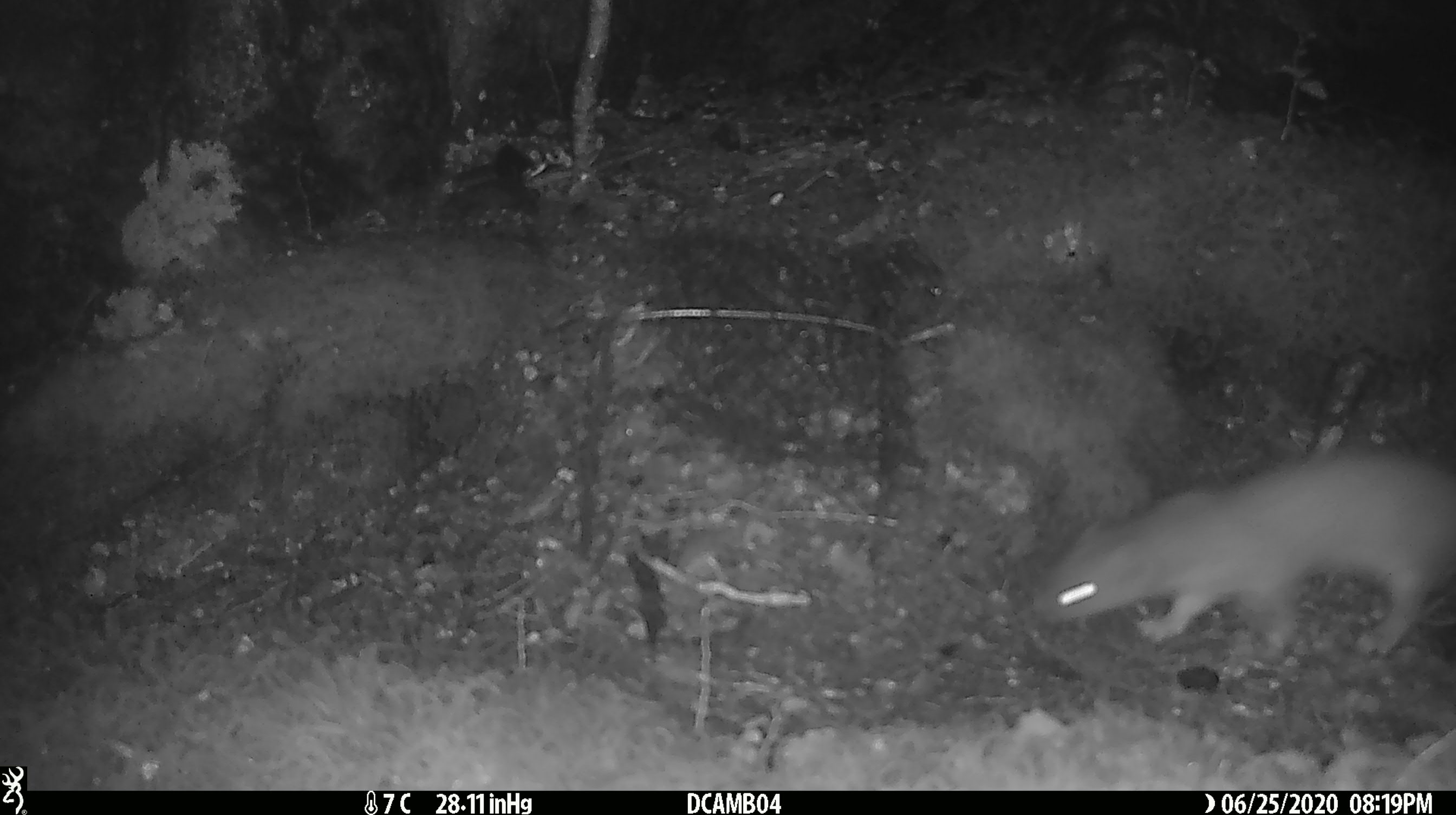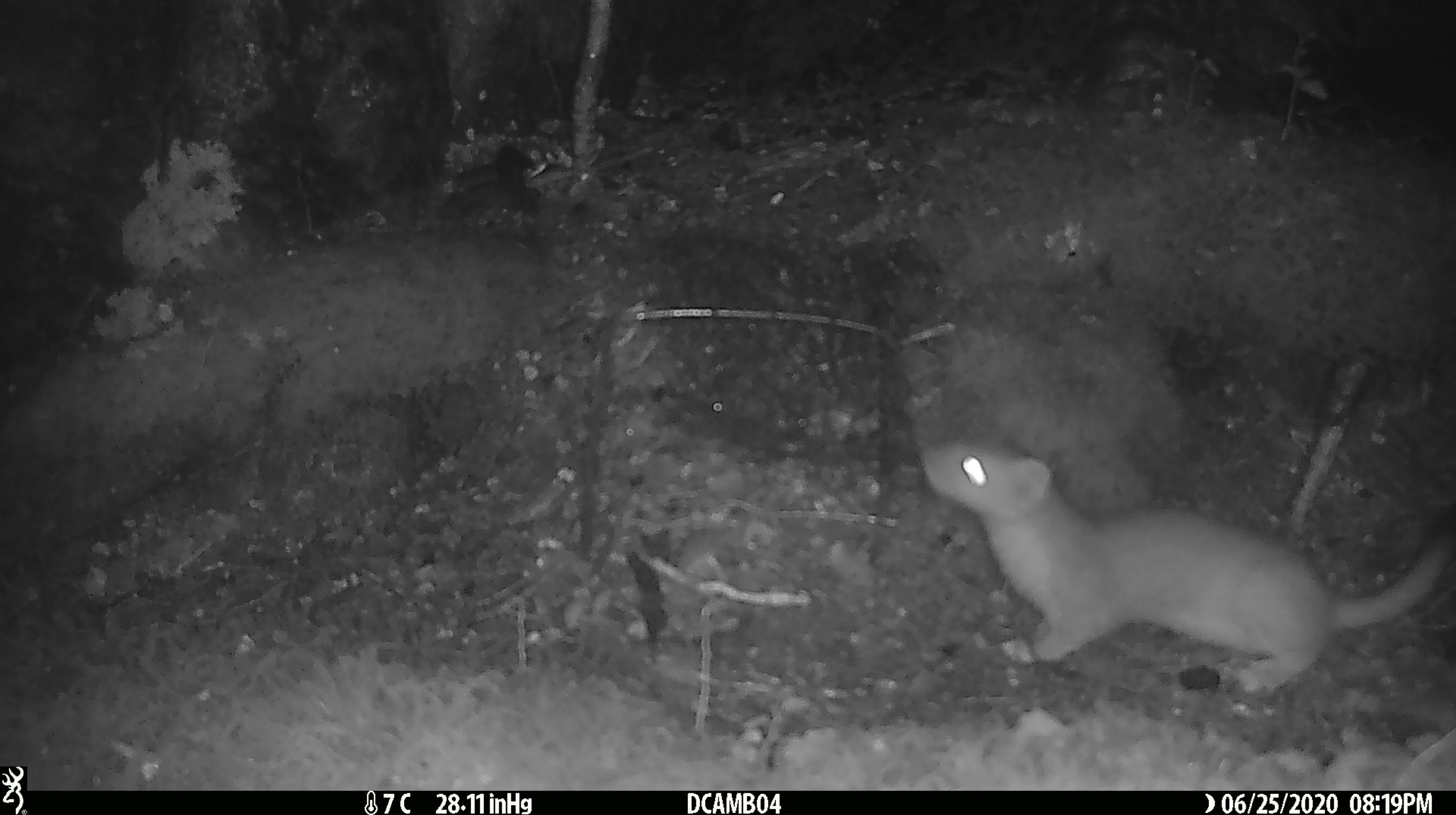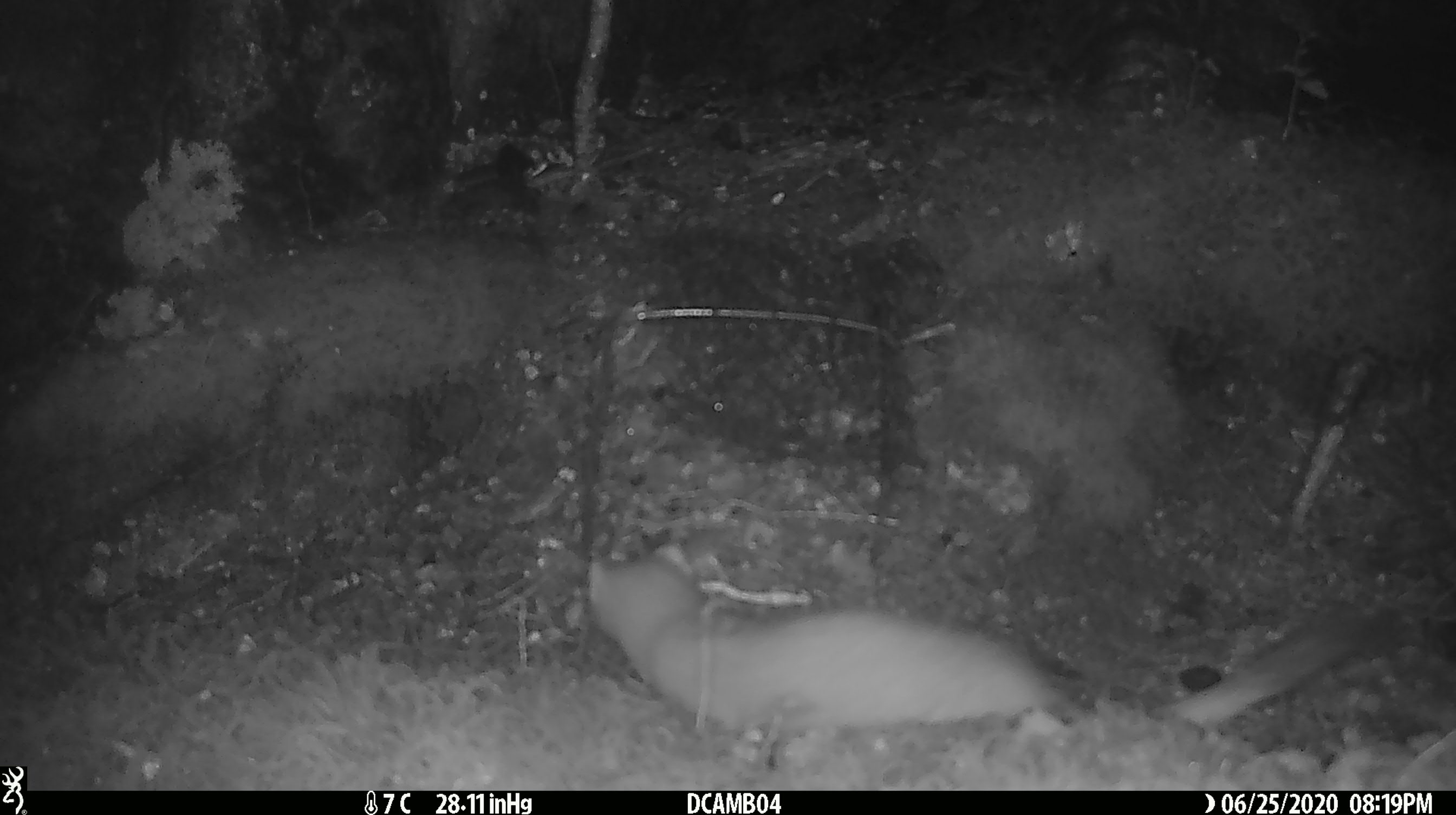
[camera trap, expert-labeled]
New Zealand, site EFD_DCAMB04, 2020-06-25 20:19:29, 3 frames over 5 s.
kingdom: Animalia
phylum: Chordata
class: Mammalia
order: Carnivora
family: Mustelidae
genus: Mustela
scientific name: Mustela erminea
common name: stoat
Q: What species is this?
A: Stoat (Mustela erminea).